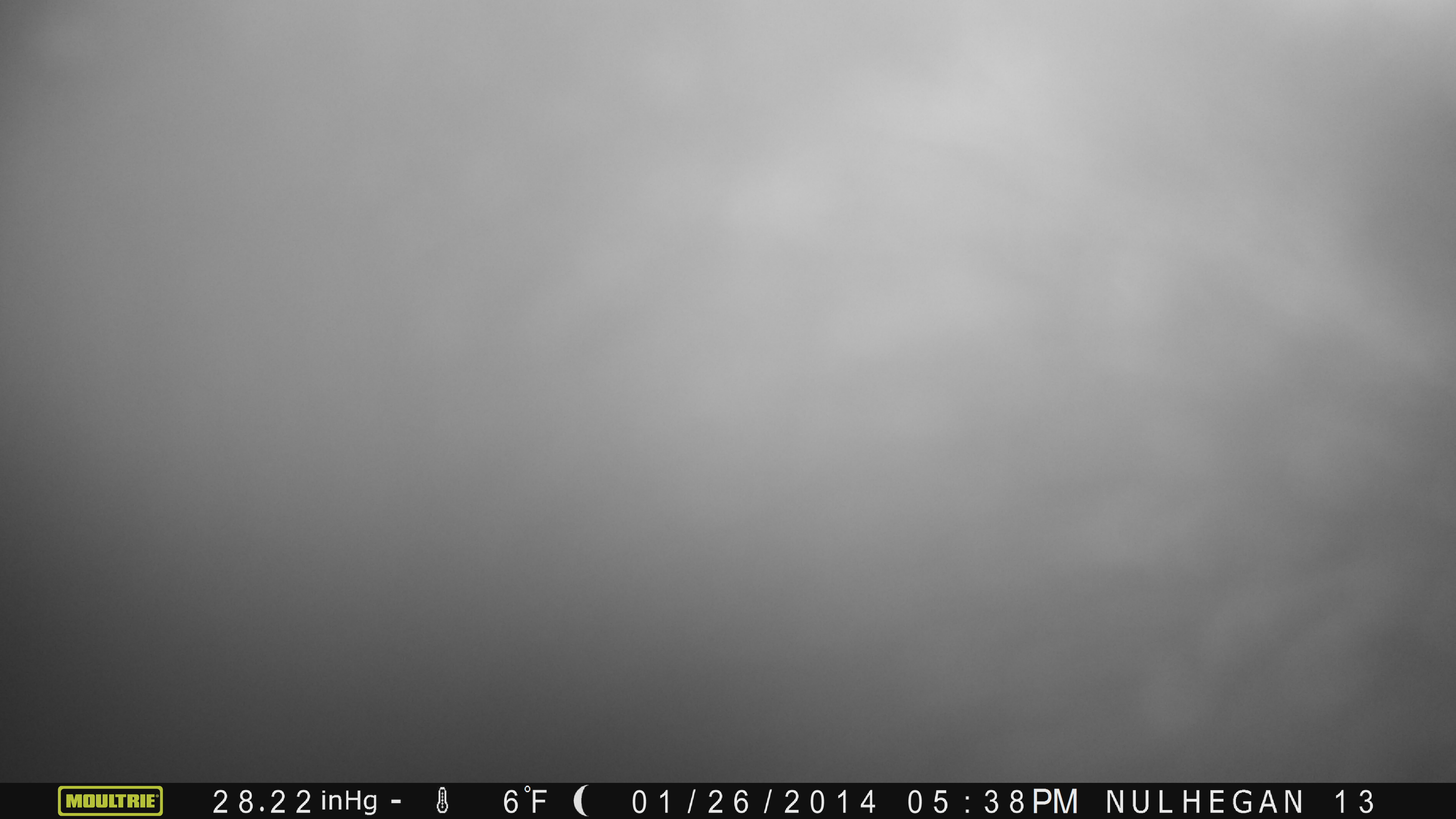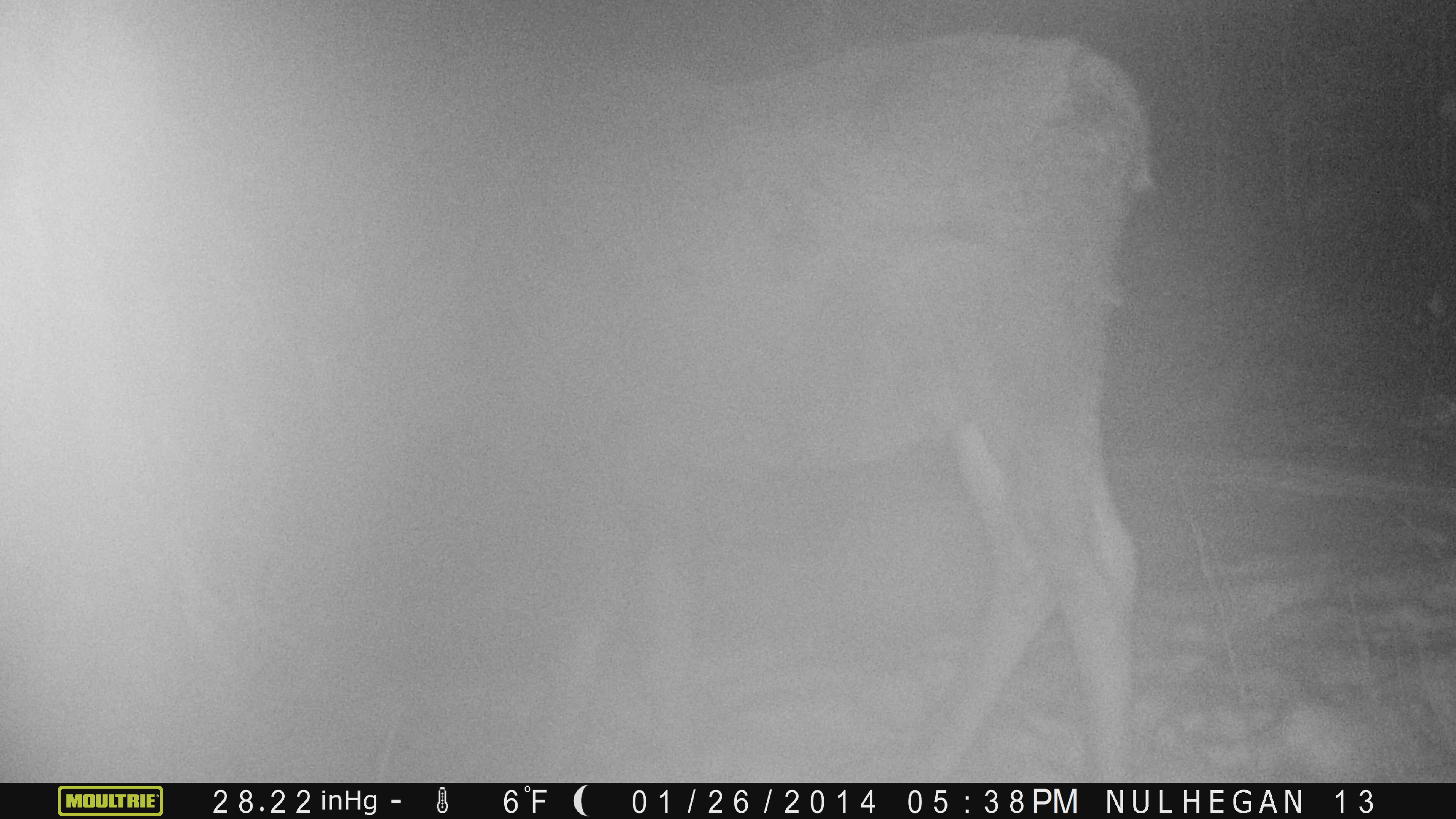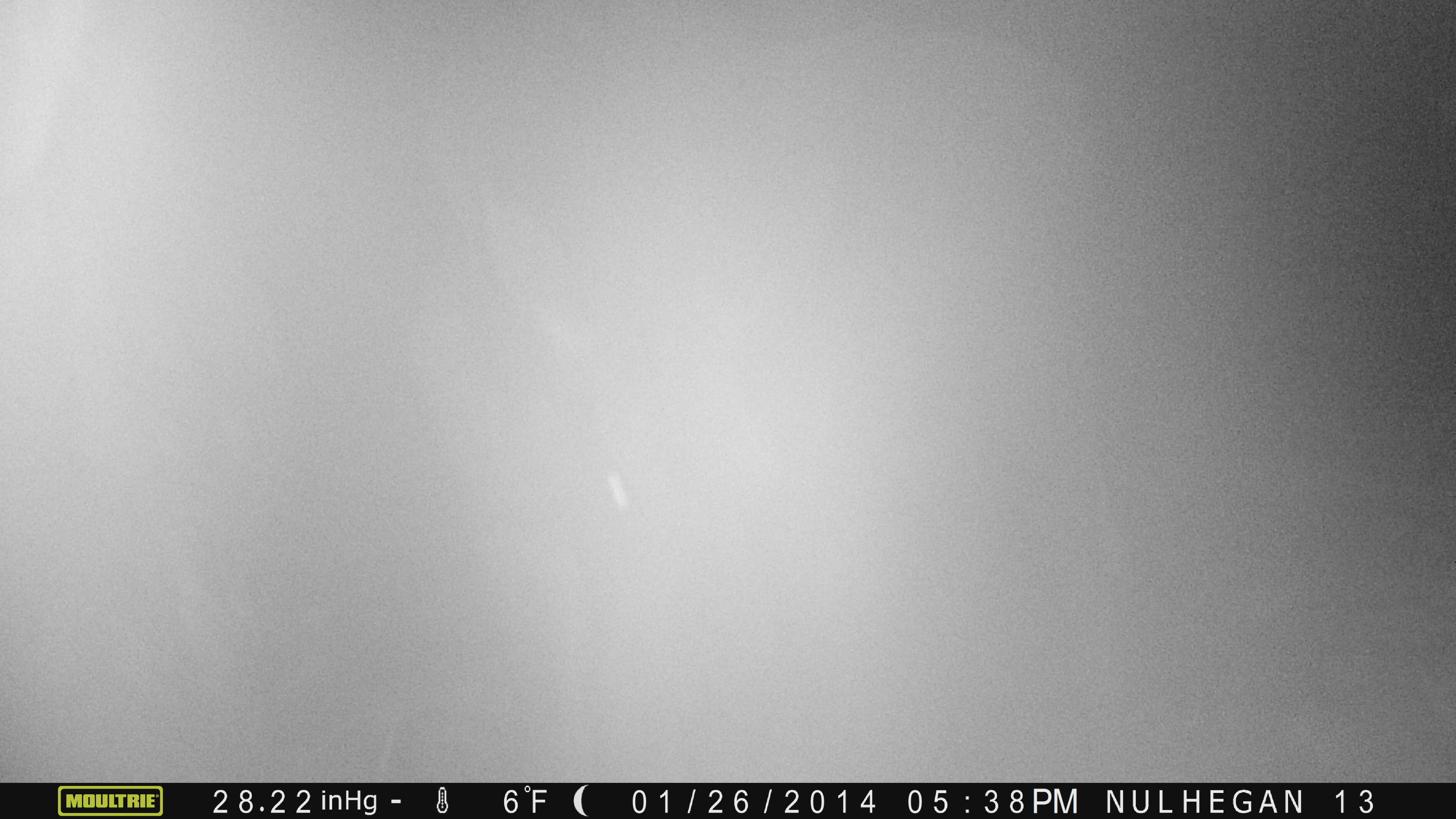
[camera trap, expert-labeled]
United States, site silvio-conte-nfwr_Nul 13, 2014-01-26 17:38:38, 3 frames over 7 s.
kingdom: Animalia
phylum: Chordata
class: Mammalia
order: Artiodactyla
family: Cervidae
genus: Alces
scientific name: Alces alces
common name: moose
Moose (Alces alces).